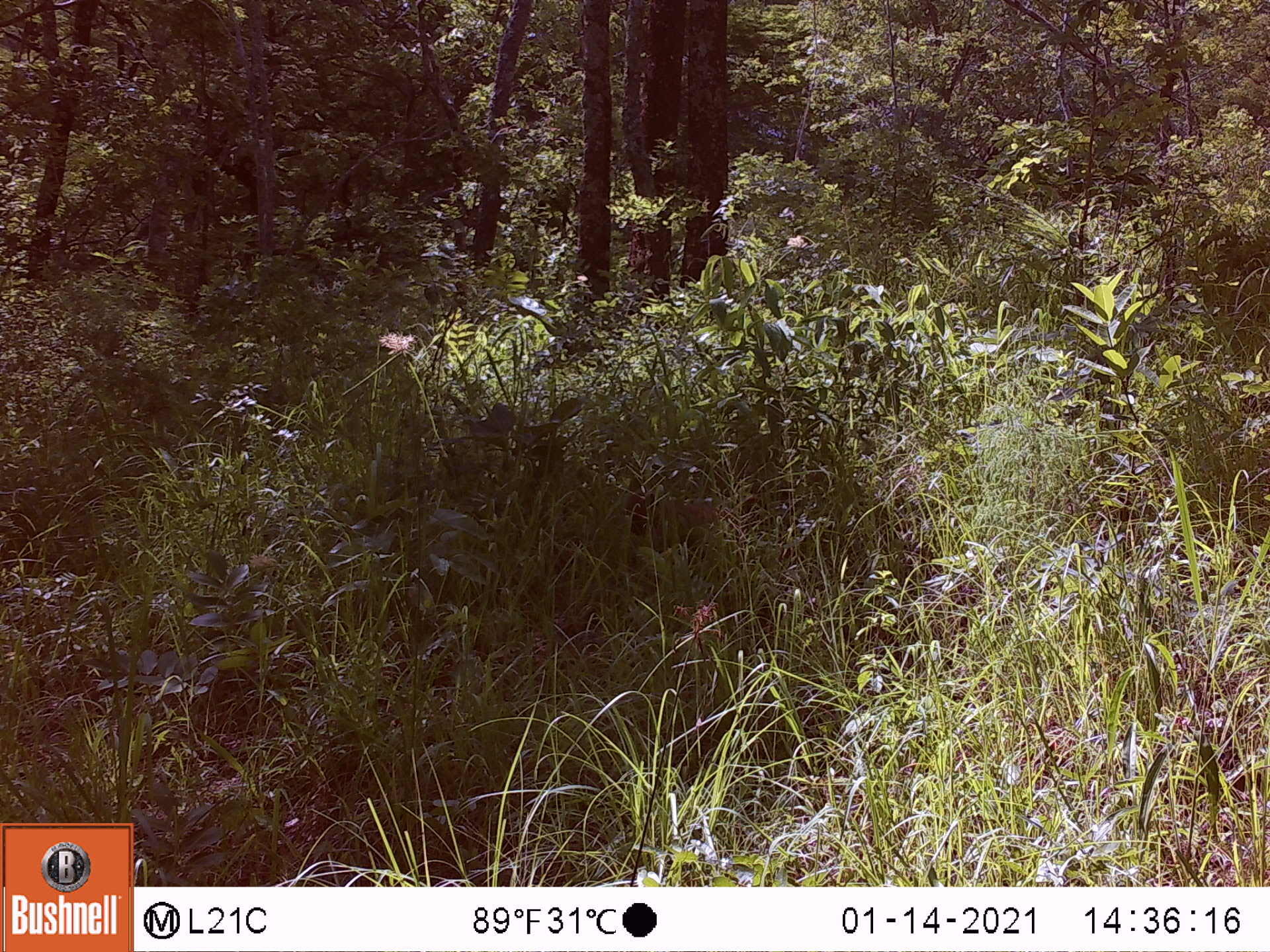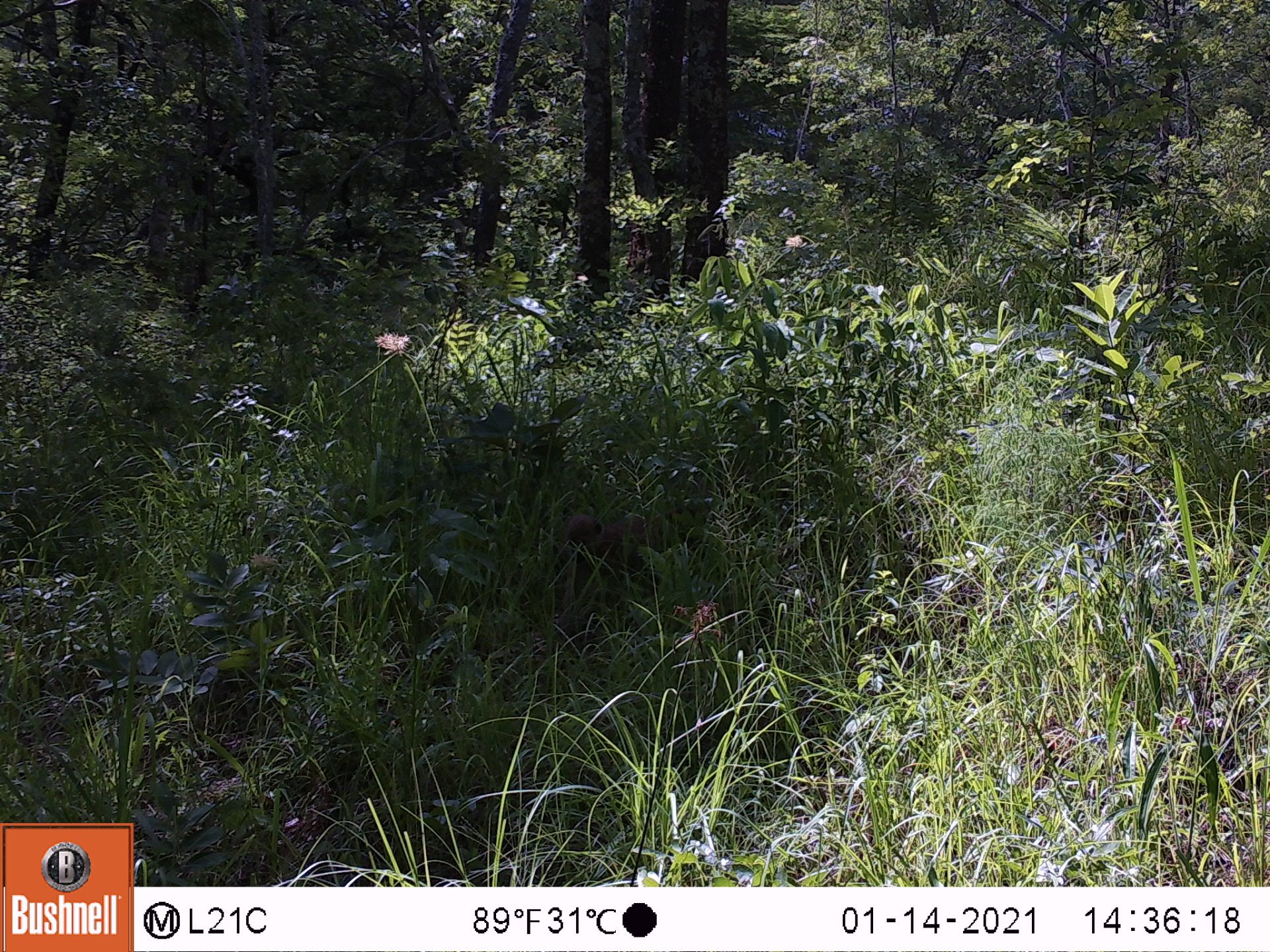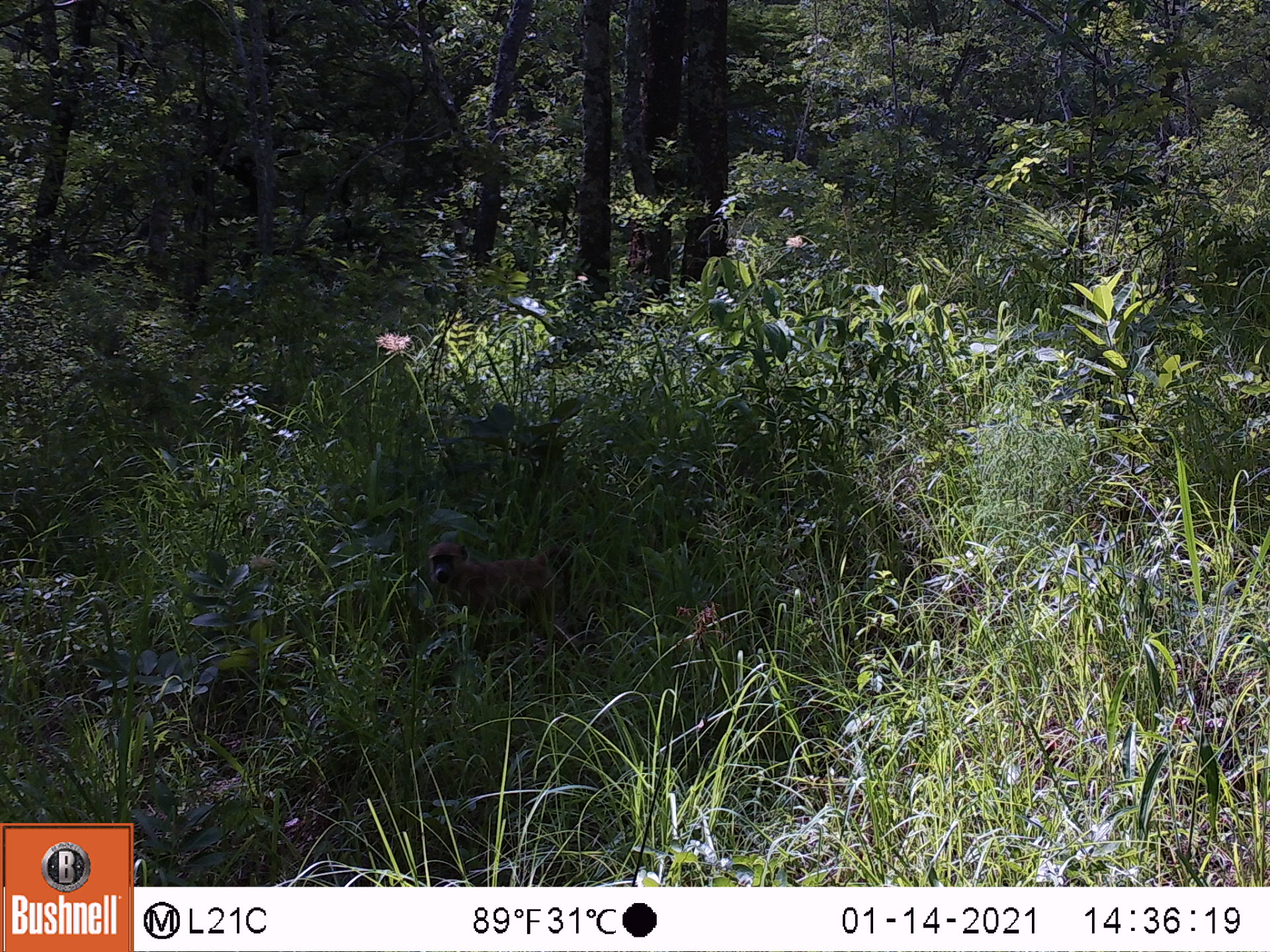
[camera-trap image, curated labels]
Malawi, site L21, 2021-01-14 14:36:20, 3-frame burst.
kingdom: Animalia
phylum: Chordata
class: Mammalia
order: Primates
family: Cercopithecidae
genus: Papio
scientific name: Papio cynocephalus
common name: yellow baboon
Yellow baboon (Papio cynocephalus), count 1.